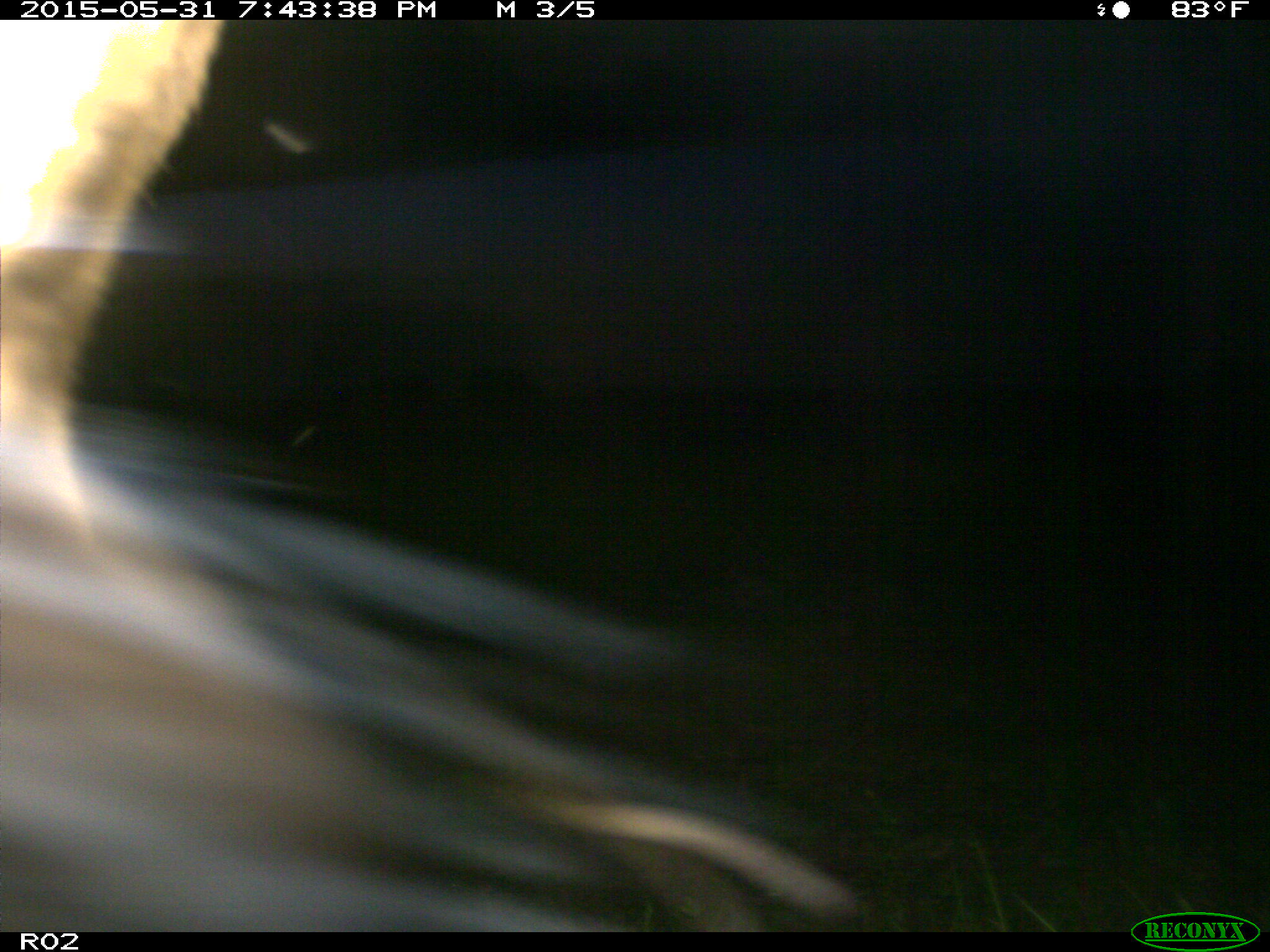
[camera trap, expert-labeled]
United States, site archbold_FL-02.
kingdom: Animalia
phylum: Chordata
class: Mammalia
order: Artiodactyla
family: Bovidae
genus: Bos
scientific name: Bos taurus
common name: domestic cow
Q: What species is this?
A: Bos taurus (domestic cow).